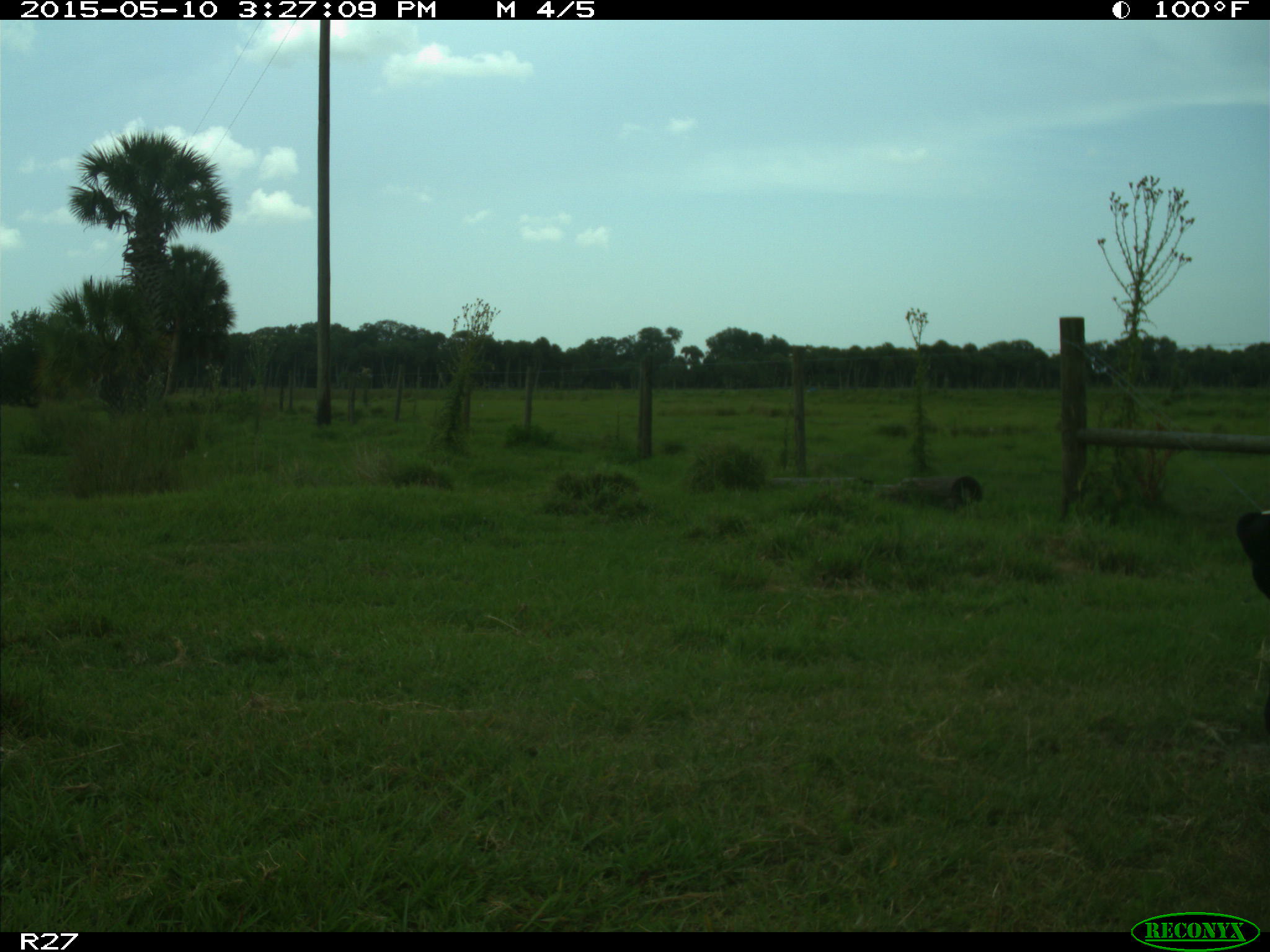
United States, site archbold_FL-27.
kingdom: Animalia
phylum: Chordata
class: Mammalia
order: Artiodactyla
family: Bovidae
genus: Bos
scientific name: Bos taurus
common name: domestic cow